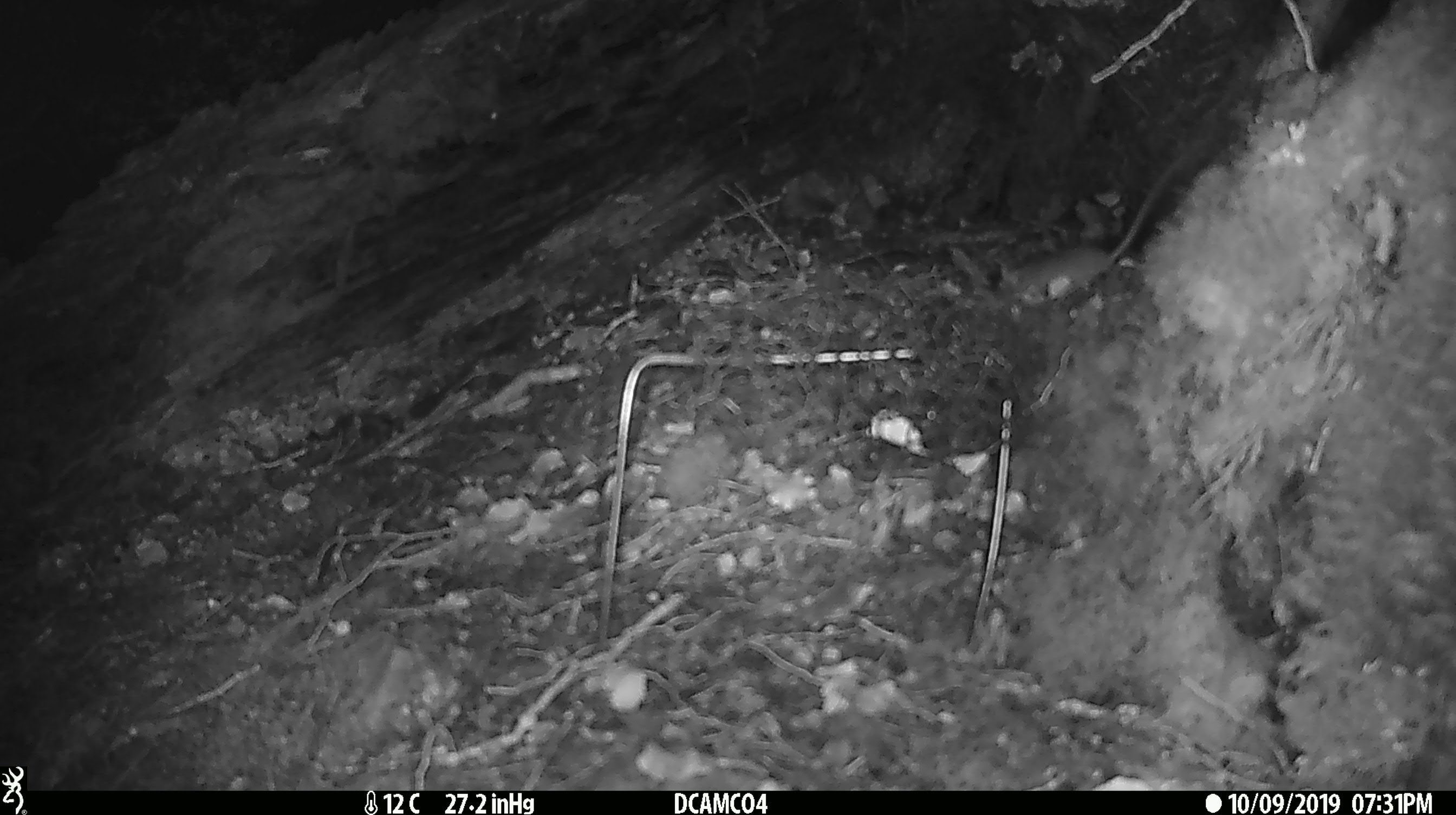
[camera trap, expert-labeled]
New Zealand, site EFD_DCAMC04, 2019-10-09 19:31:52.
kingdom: Animalia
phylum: Chordata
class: Mammalia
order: Rodentia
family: Muridae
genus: Mus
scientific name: Mus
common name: mouse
Mouse (Mus).